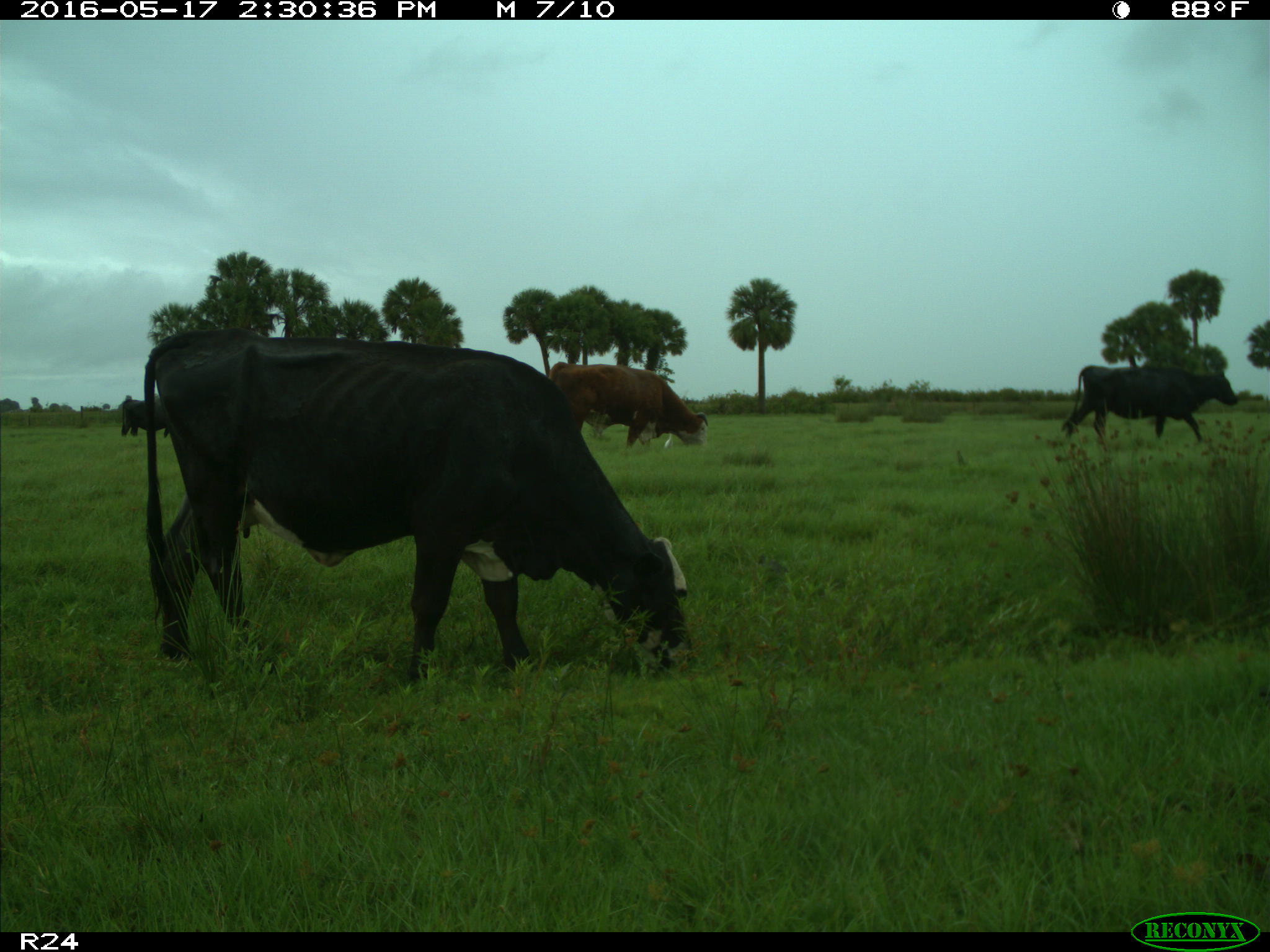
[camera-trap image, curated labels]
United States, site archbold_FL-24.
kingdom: Animalia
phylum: Chordata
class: Mammalia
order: Artiodactyla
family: Bovidae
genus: Bos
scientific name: Bos taurus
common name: domestic cow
Bos taurus (domestic cow).